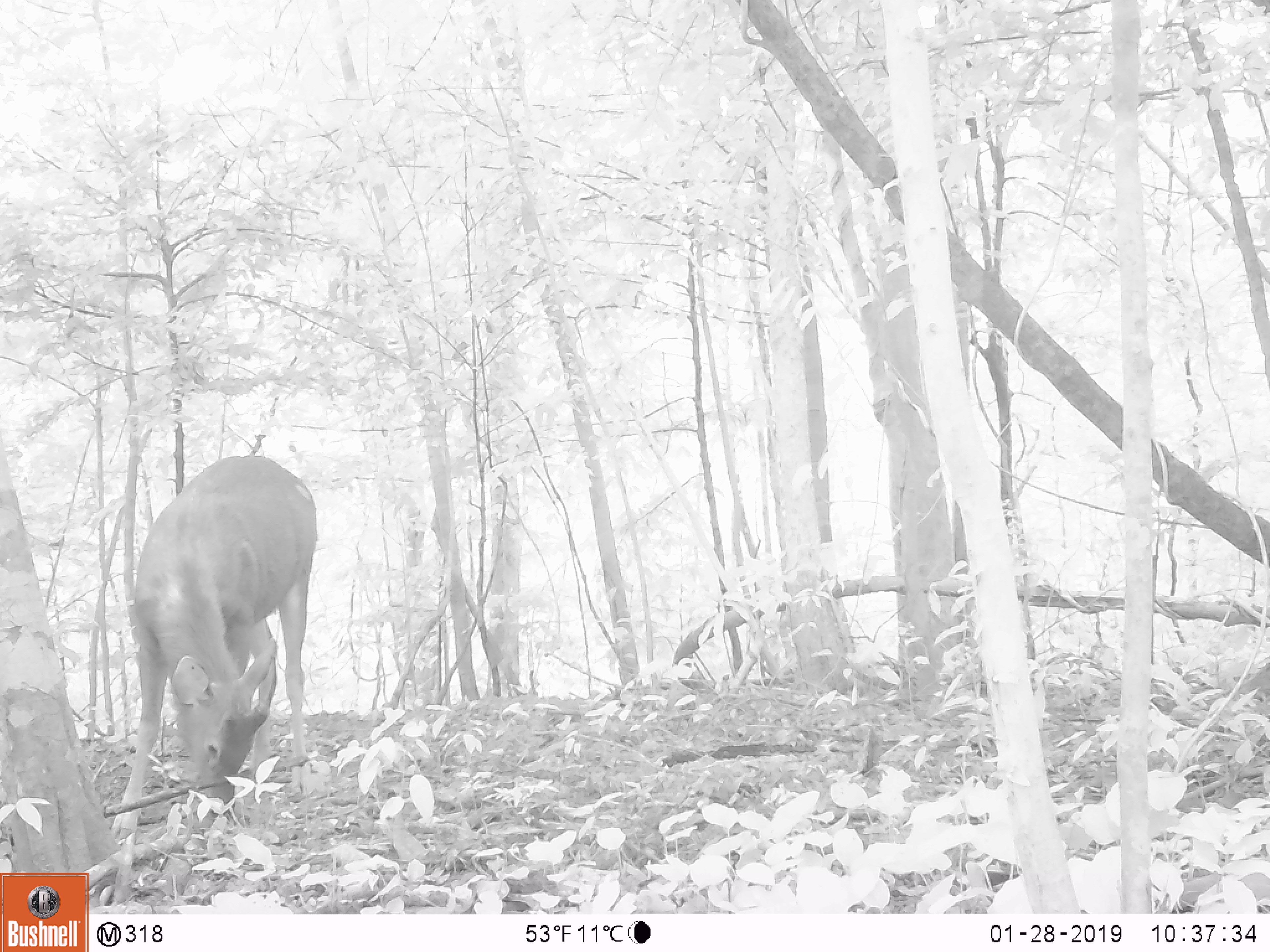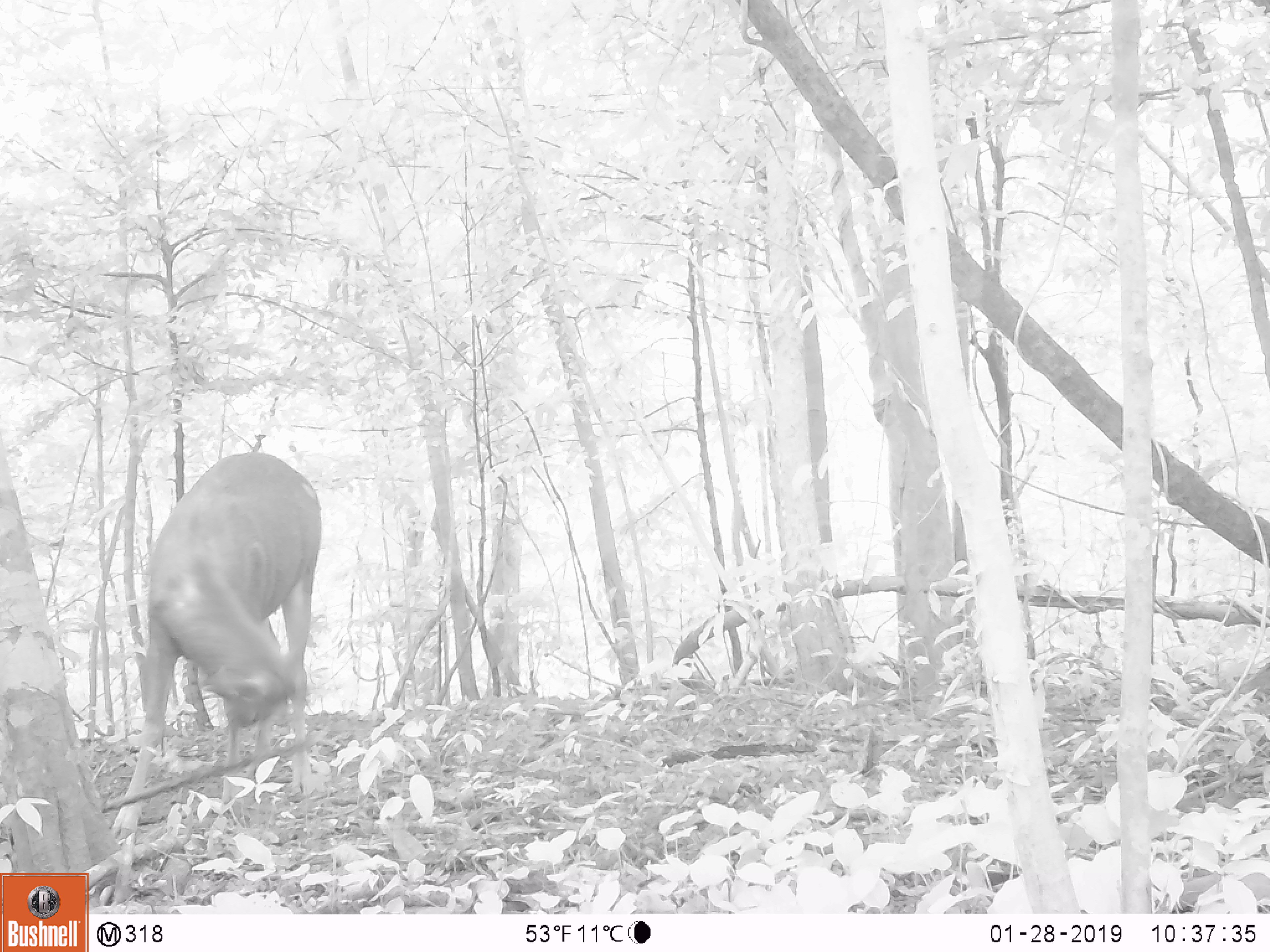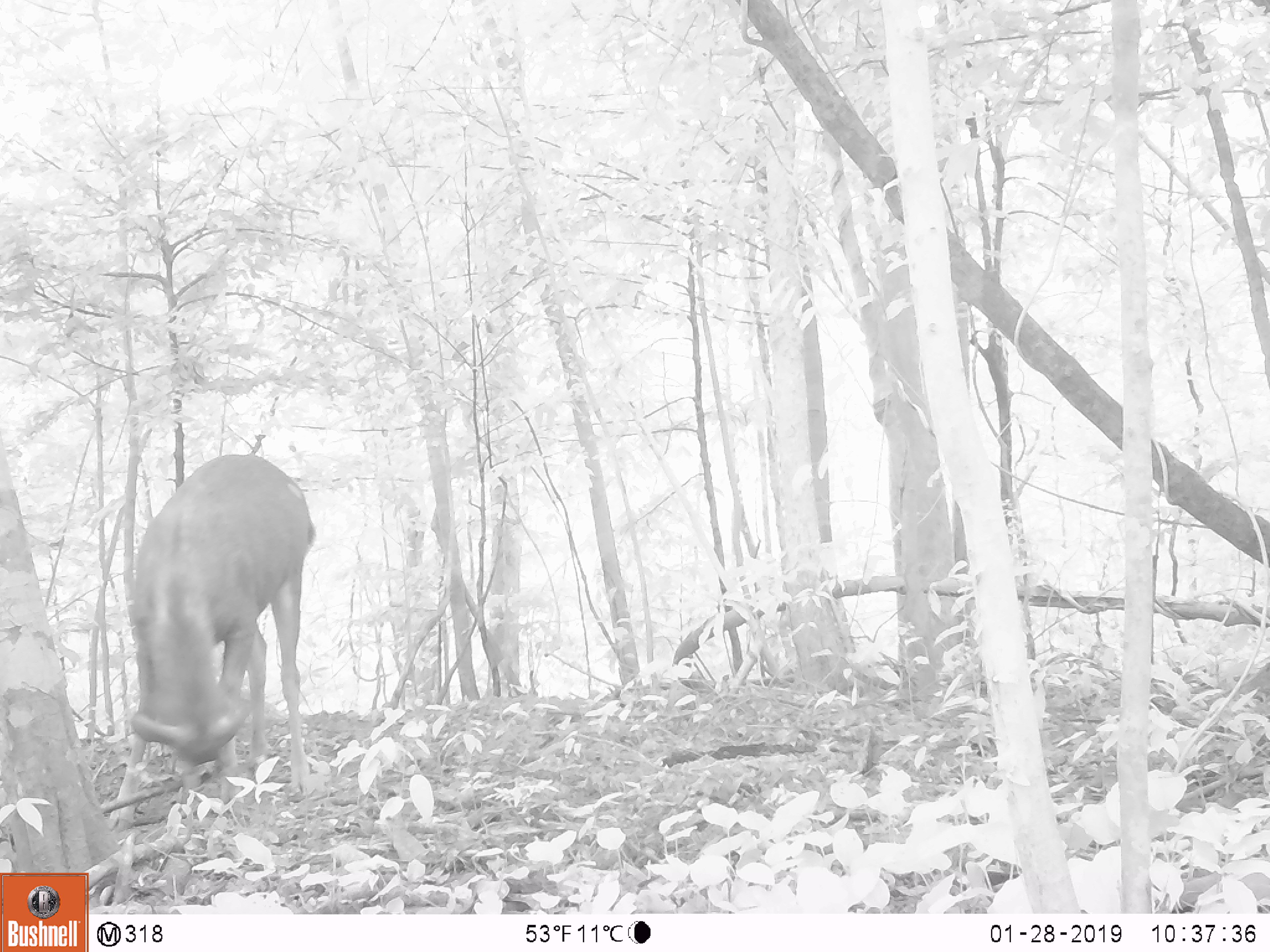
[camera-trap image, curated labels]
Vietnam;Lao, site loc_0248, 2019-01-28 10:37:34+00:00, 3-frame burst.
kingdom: Animalia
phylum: Chordata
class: Mammalia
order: Artiodactyla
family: Cervidae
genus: Rusa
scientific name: Rusa unicolor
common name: sambar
Sambar (Rusa unicolor). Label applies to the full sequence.